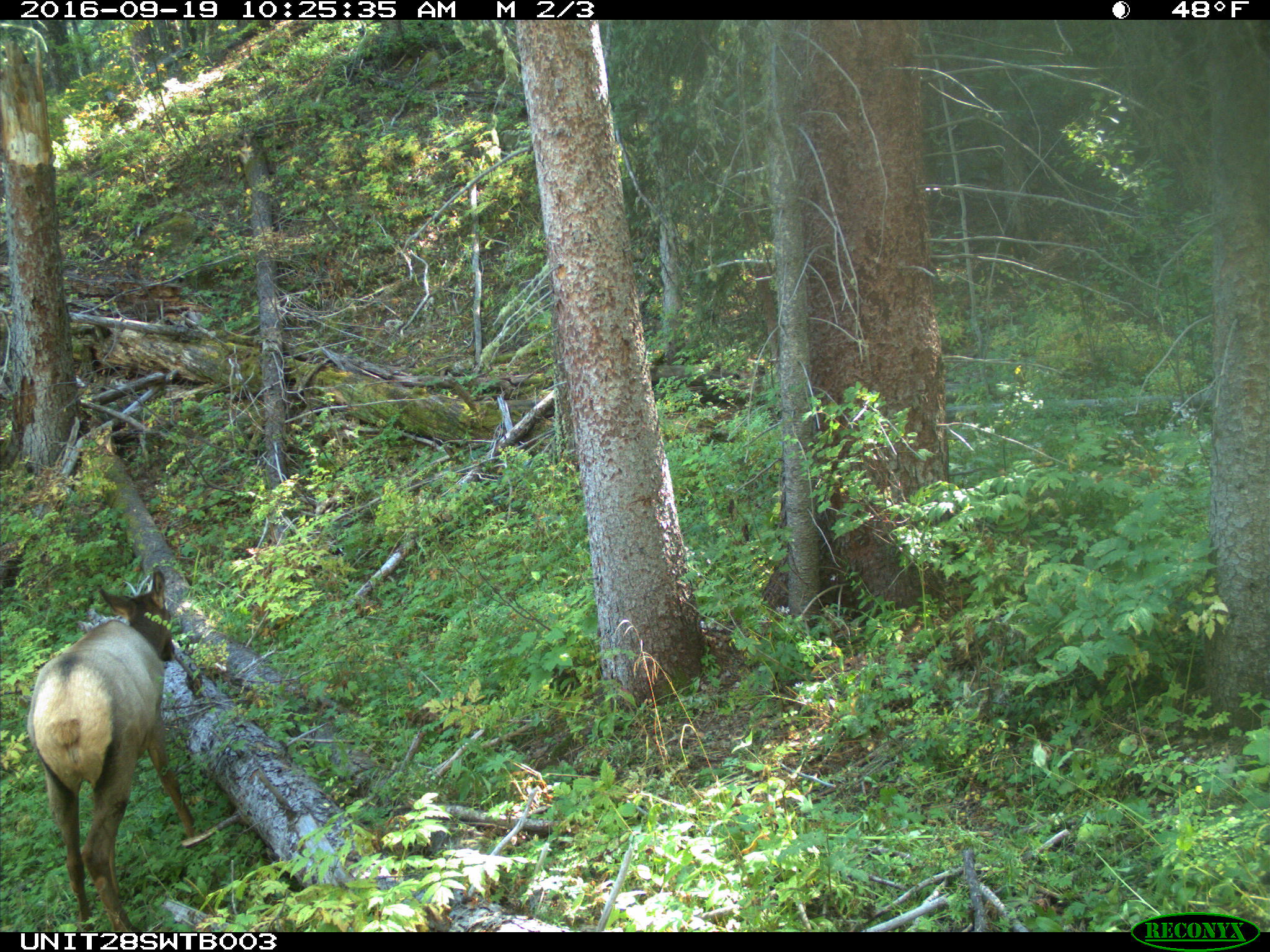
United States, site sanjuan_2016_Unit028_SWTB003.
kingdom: Animalia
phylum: Chordata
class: Mammalia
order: Artiodactyla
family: Cervidae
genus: Cervus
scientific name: Cervus elaphus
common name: red deer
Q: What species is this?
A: Cervus elaphus (red deer).